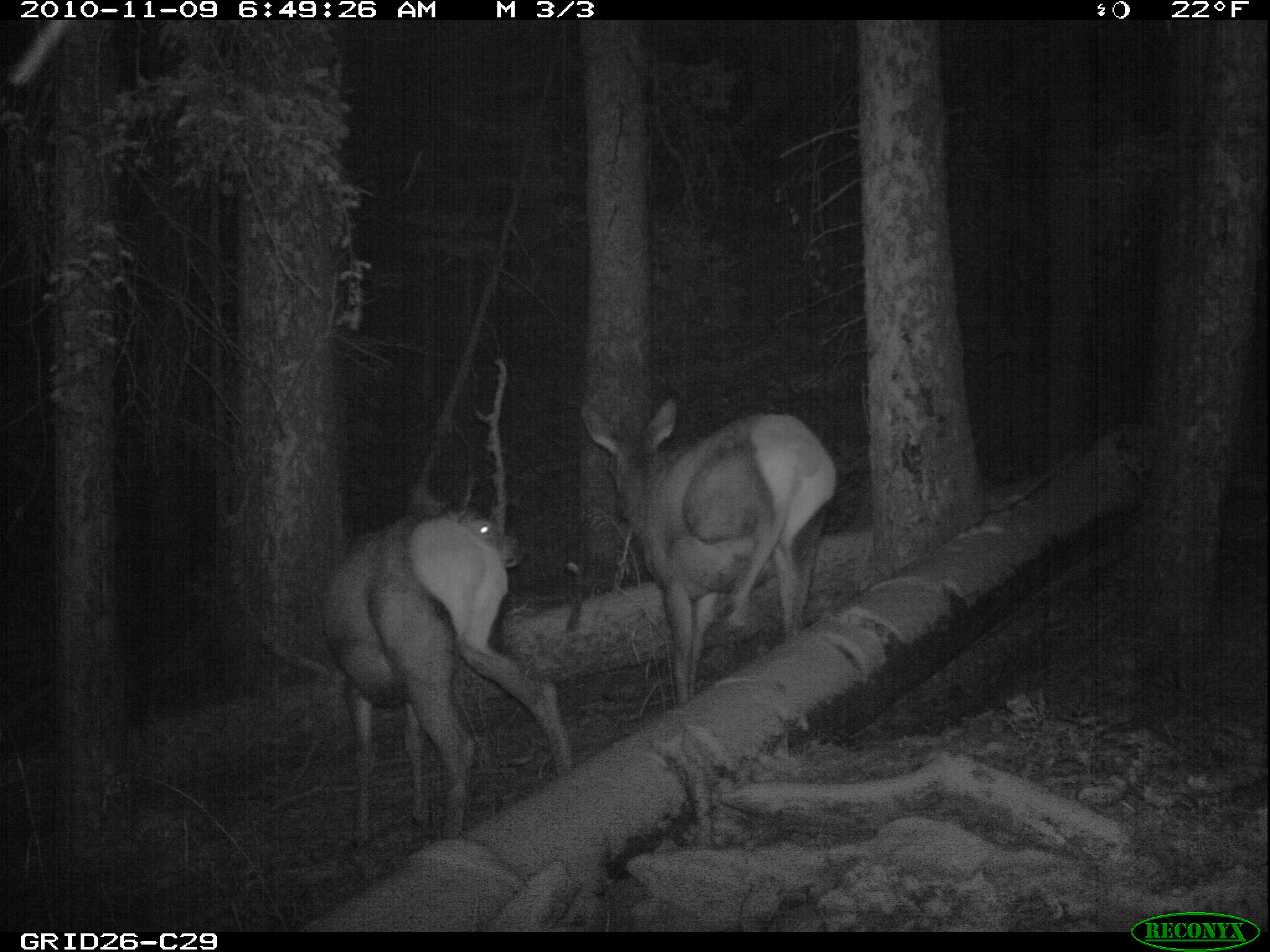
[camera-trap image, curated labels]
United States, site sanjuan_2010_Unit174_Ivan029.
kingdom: Animalia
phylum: Chordata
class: Mammalia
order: Artiodactyla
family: Cervidae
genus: Cervus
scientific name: Cervus elaphus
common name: red deer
Cervus elaphus (red deer).